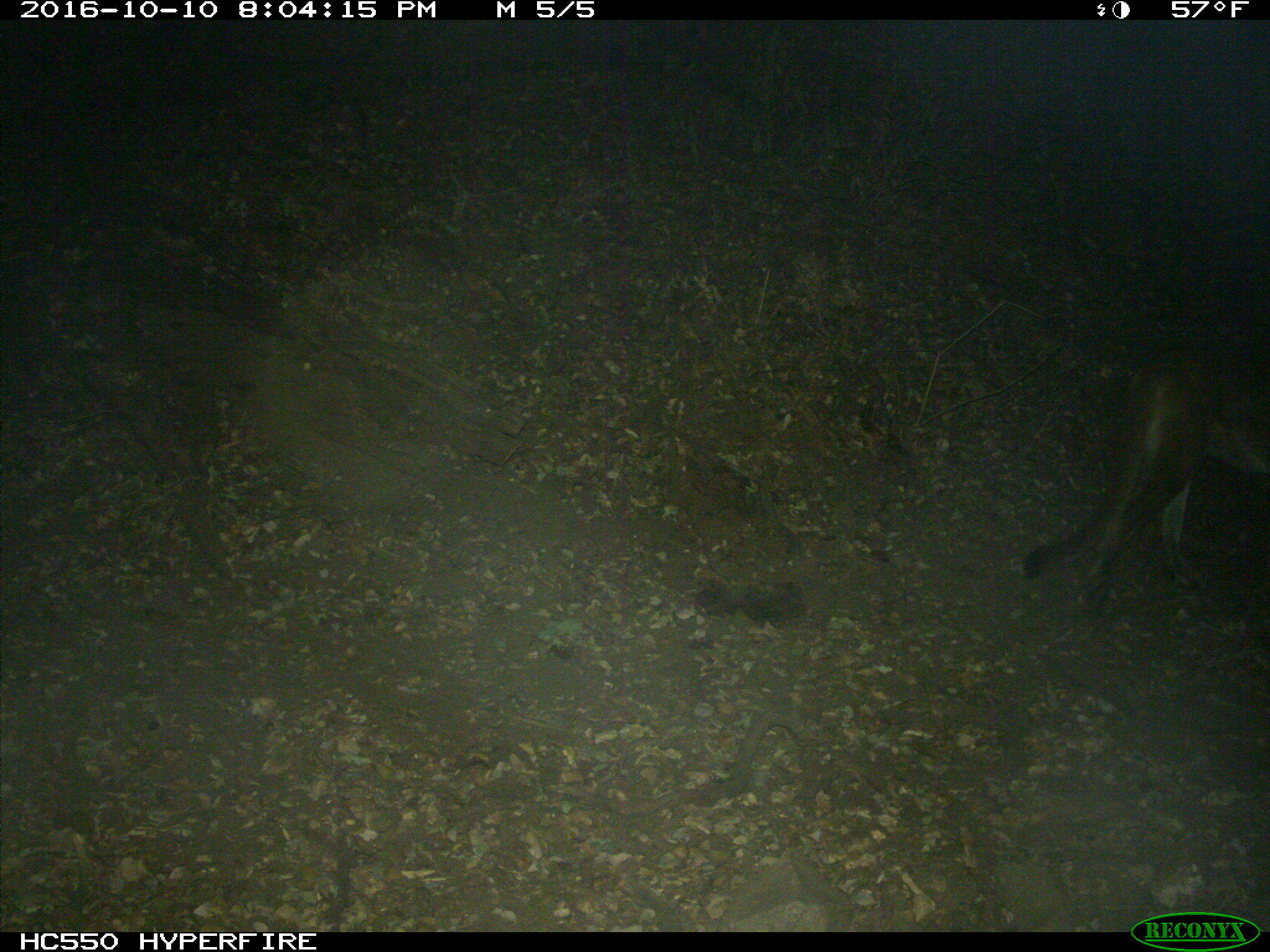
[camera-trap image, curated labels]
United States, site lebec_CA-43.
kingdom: Animalia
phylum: Chordata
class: Mammalia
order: Carnivora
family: Felidae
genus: Puma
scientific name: Puma concolor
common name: mountain lion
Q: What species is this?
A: Puma concolor (mountain lion).